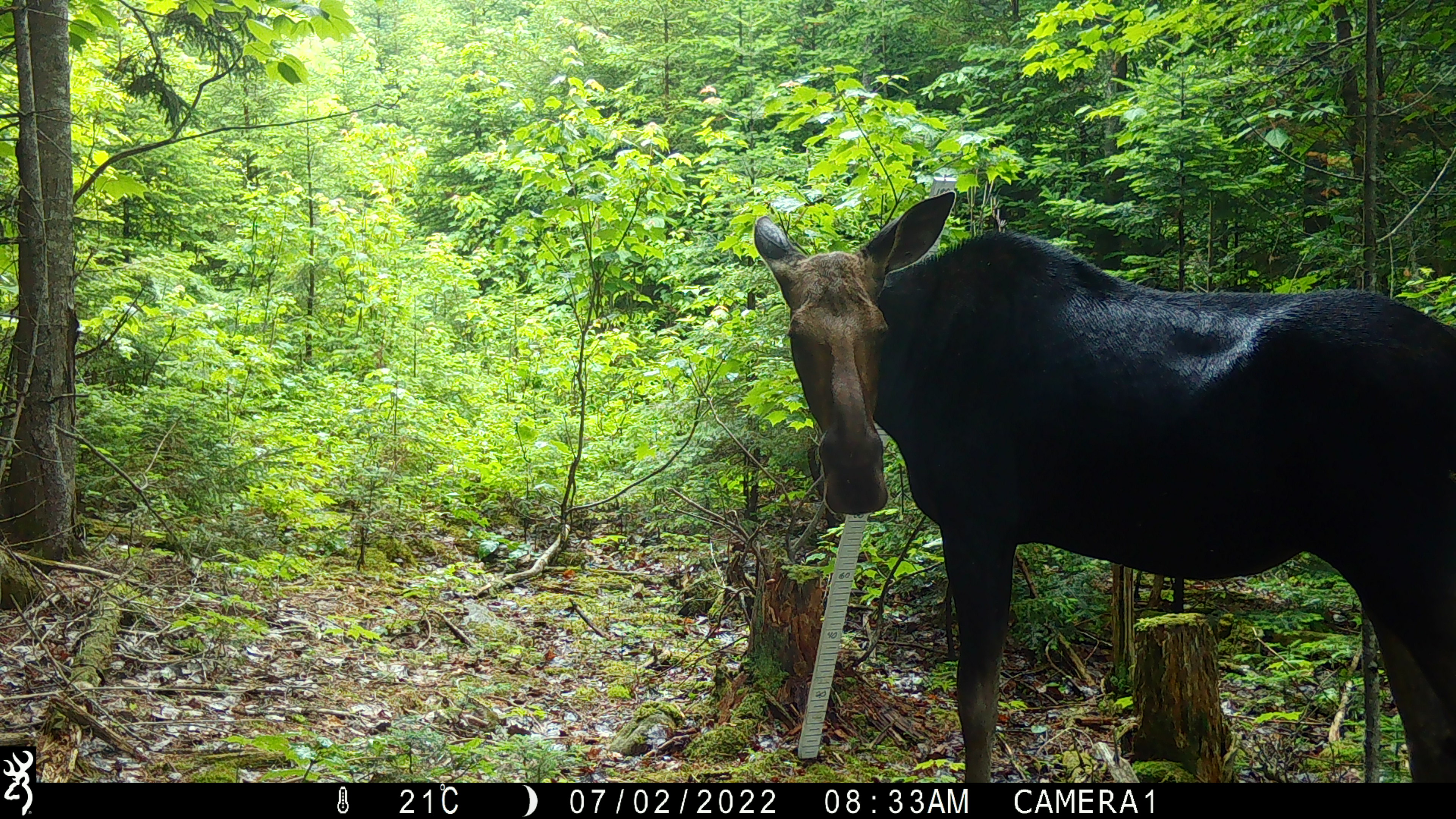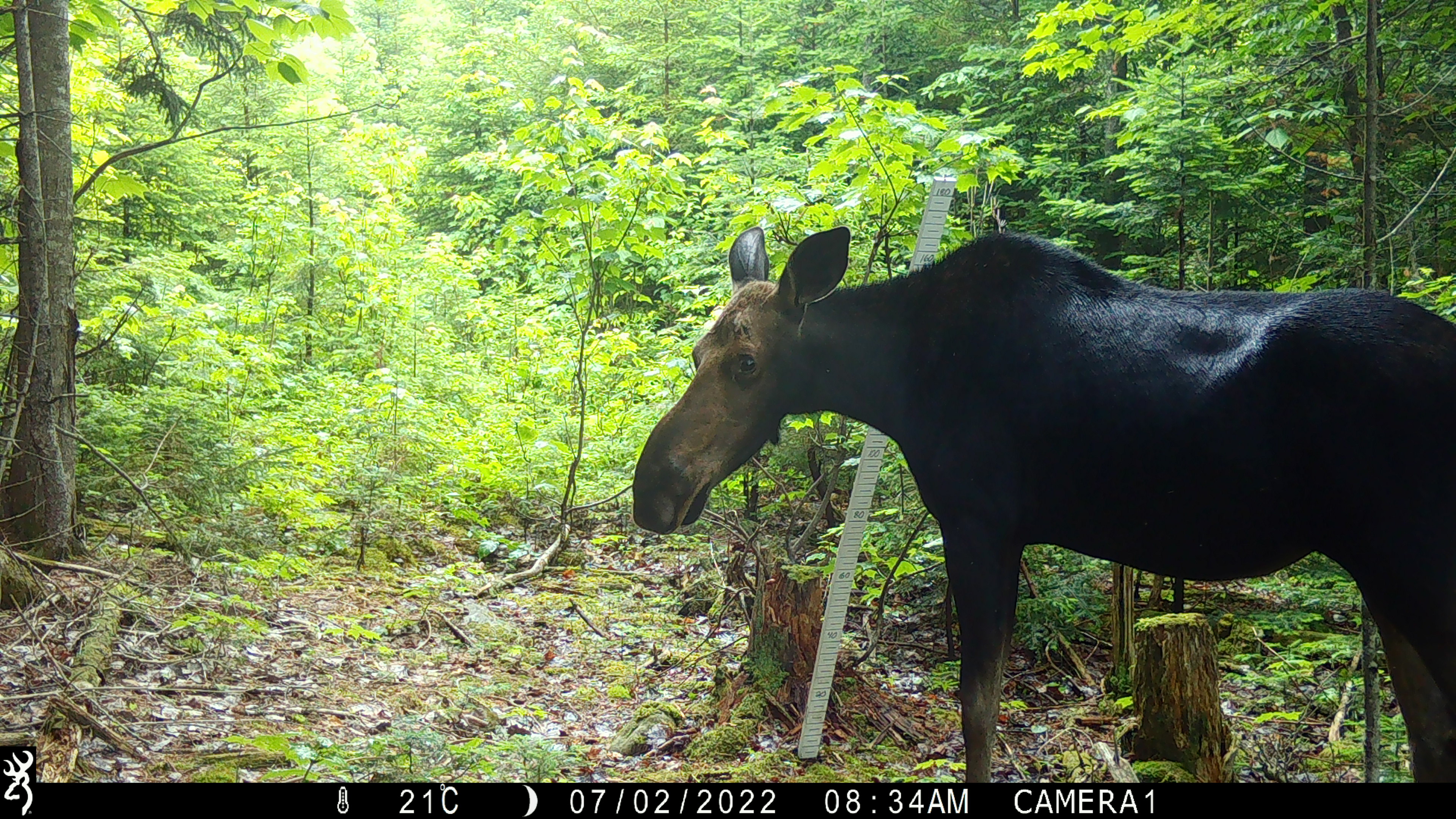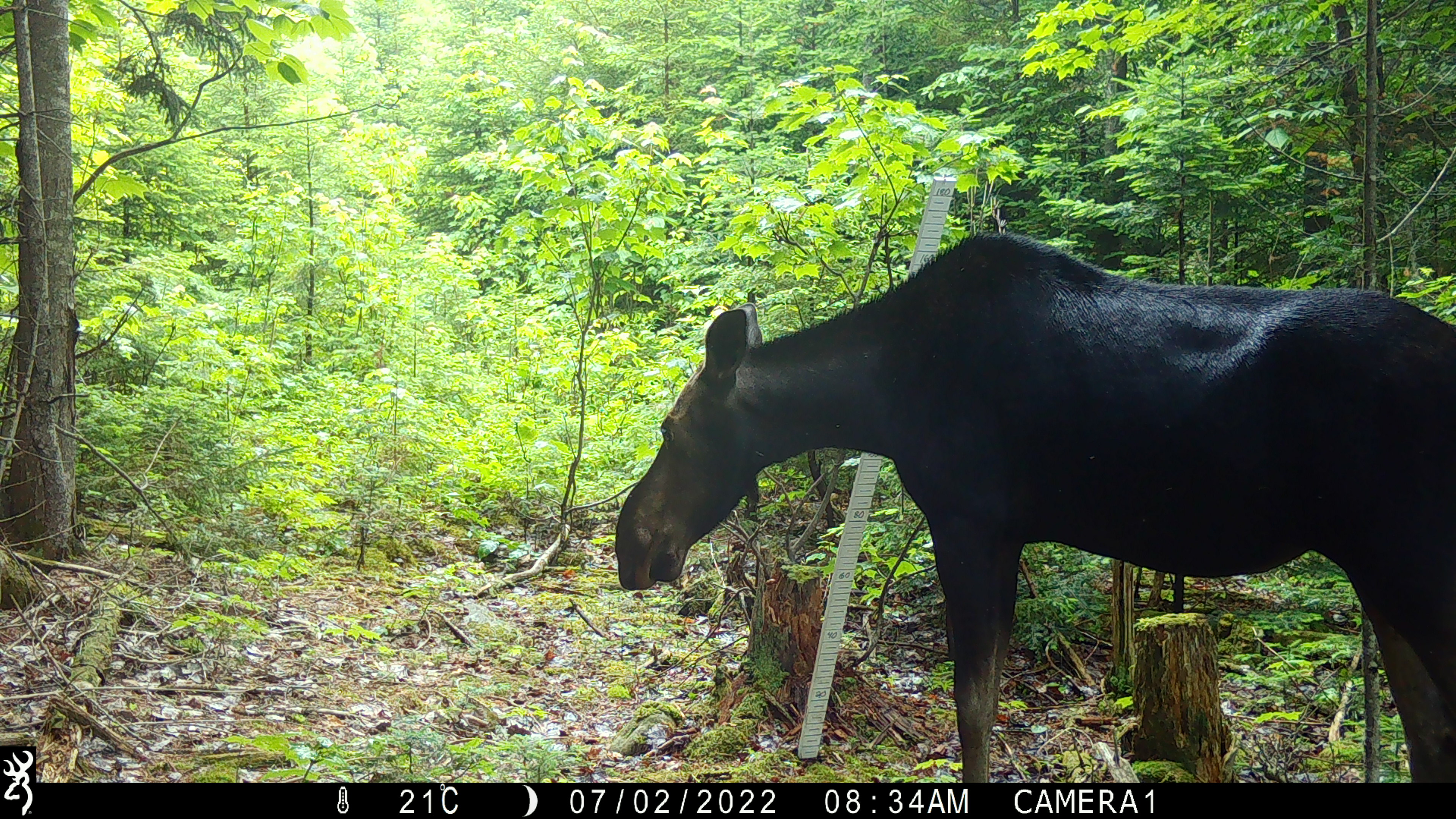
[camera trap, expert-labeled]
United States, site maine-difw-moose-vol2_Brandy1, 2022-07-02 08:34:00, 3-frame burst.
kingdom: Animalia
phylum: Chordata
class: Mammalia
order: Artiodactyla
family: Cervidae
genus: Alces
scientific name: Alces alces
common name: moose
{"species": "moose (Alces alces)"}